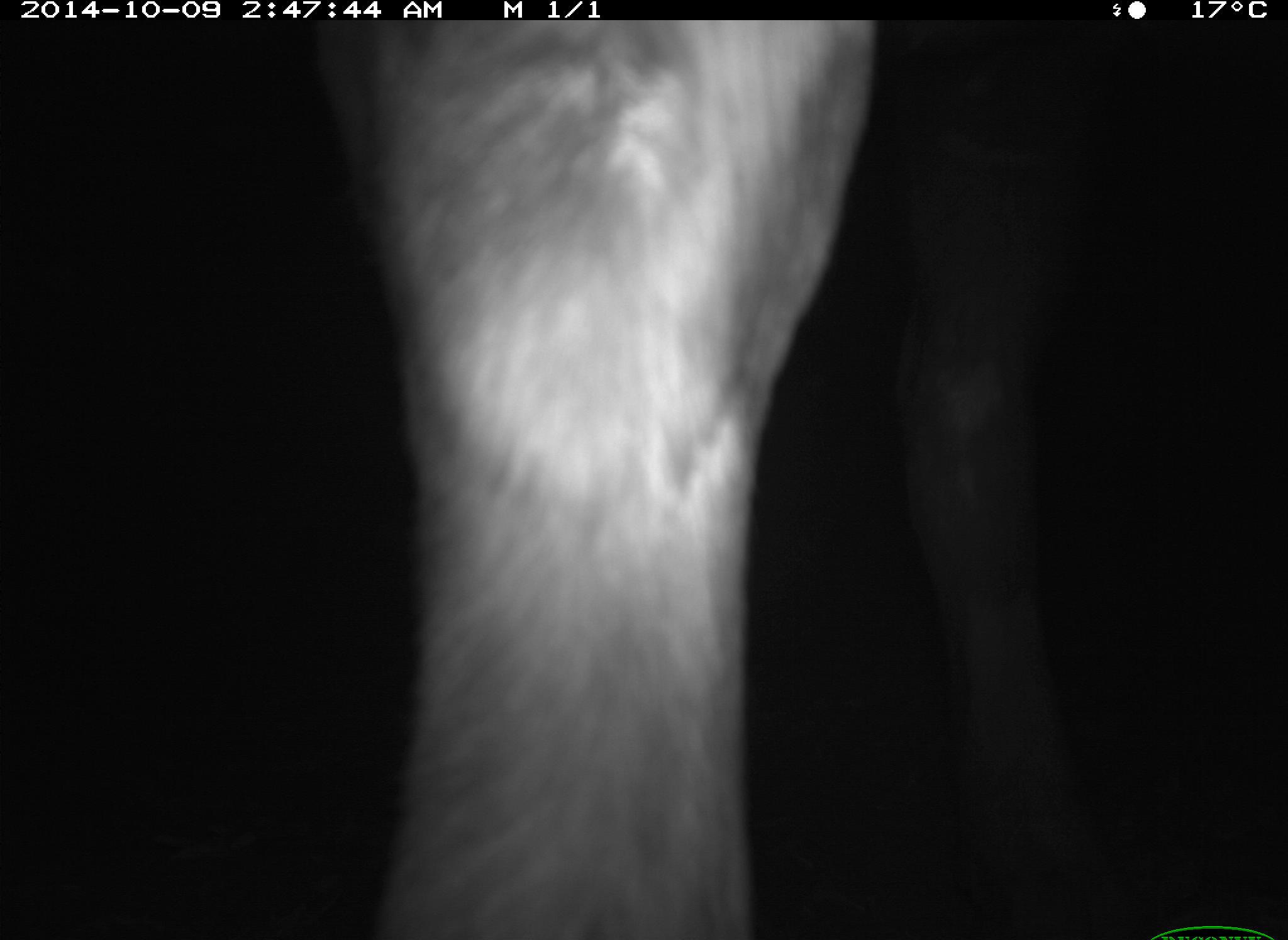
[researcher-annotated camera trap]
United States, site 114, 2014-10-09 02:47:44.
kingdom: Animalia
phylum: Chordata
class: Mammalia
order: Artiodactyla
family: Bovidae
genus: Bos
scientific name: Bos taurus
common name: cow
Cow (Bos taurus).